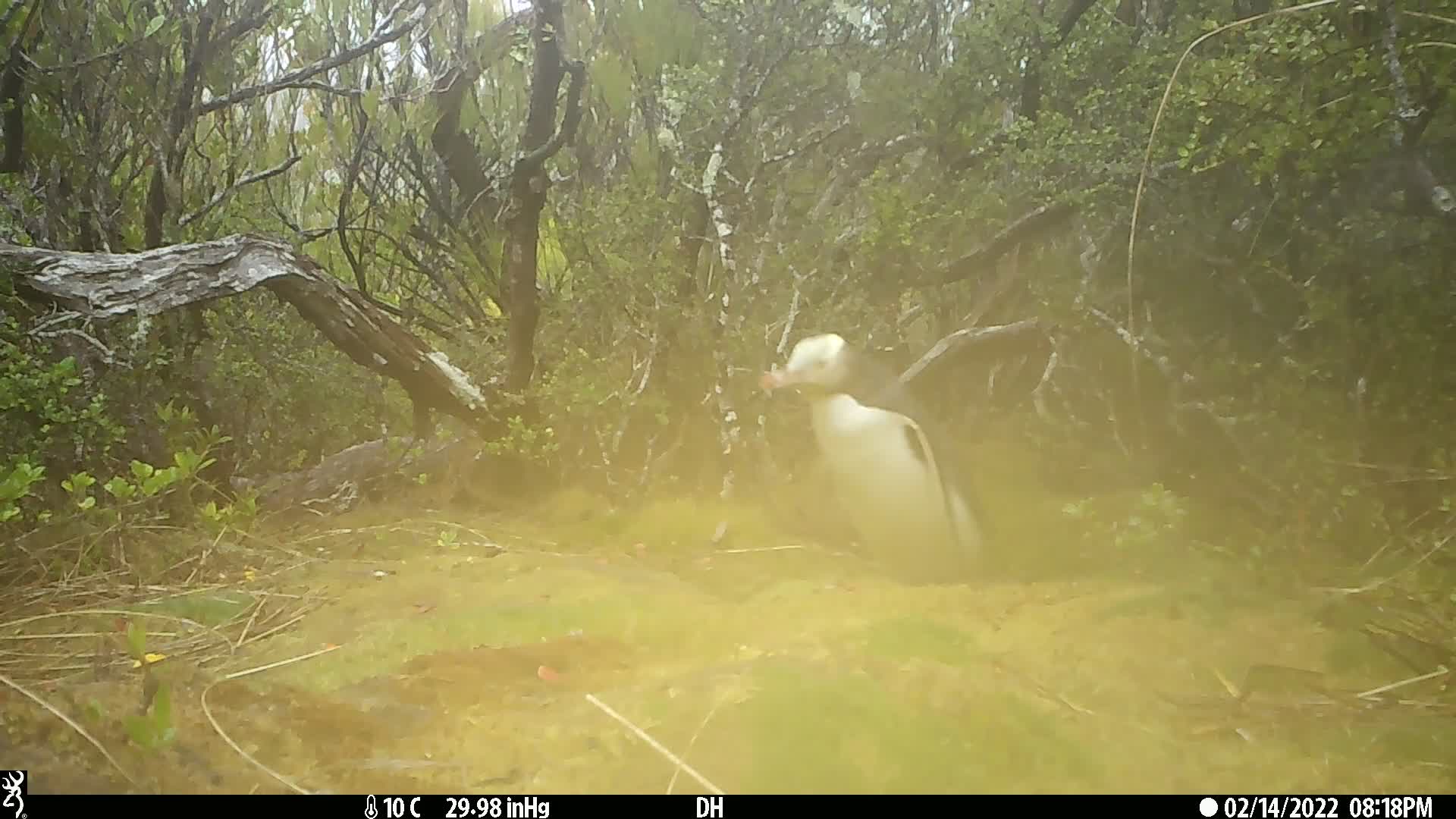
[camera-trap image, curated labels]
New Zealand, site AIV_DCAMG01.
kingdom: Animalia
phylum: Chordata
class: Aves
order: Sphenisciformes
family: Spheniscidae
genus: Megadyptes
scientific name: Megadyptes antipodes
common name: yellow-eyed penguin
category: yellow eyed penguin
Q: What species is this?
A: Yellow eyed penguin (yellow-eyed penguin) (Megadyptes antipodes).